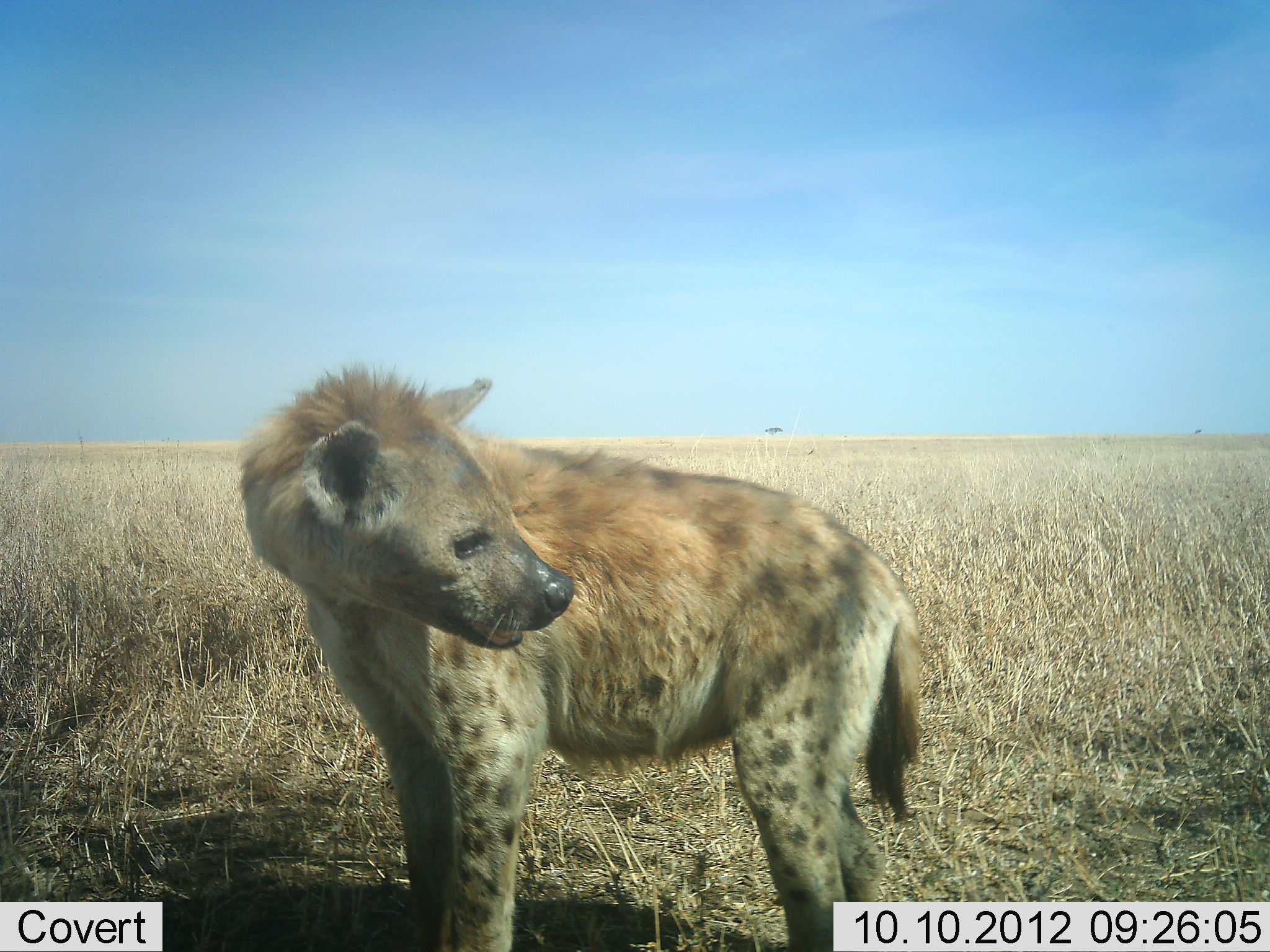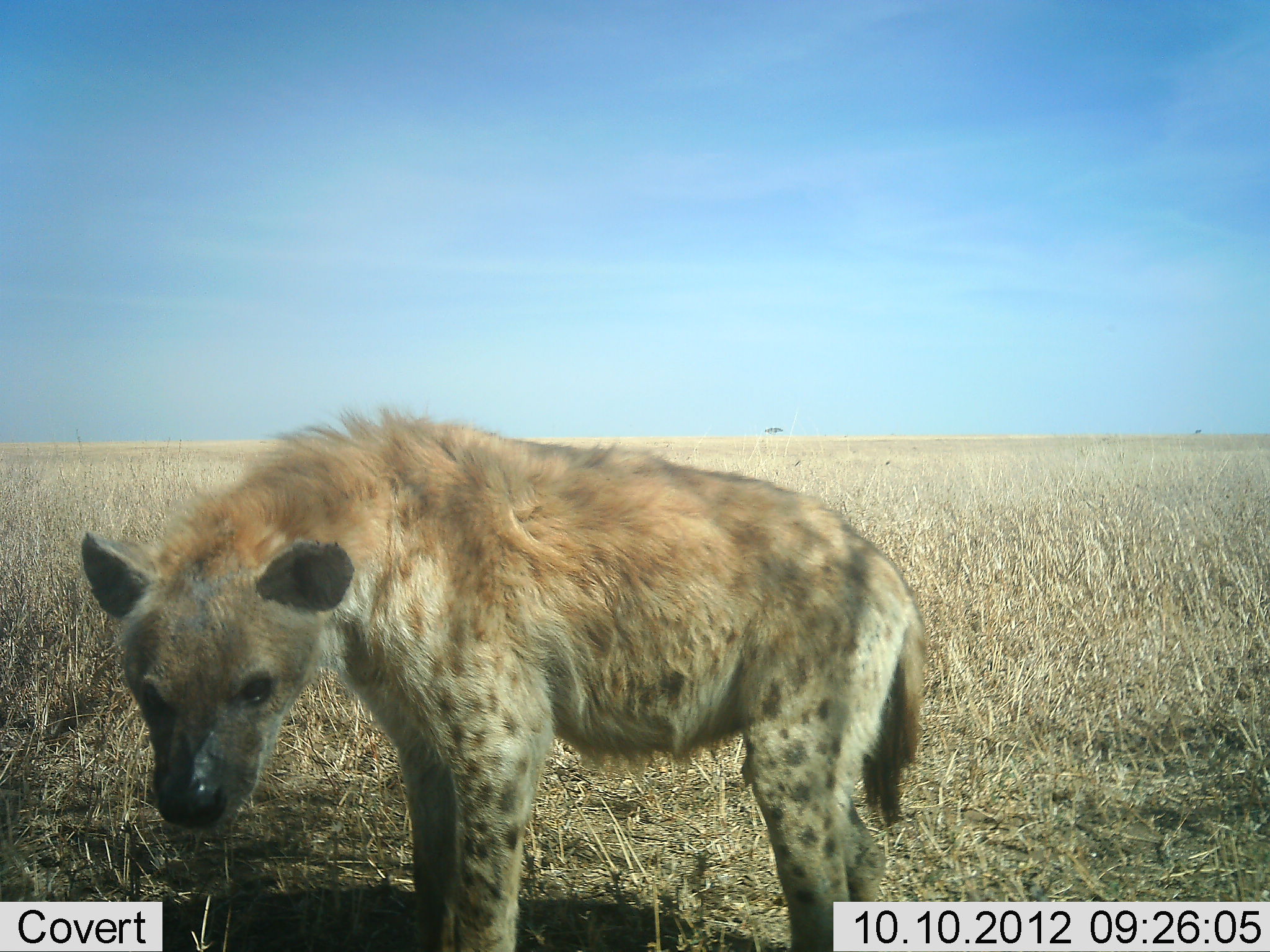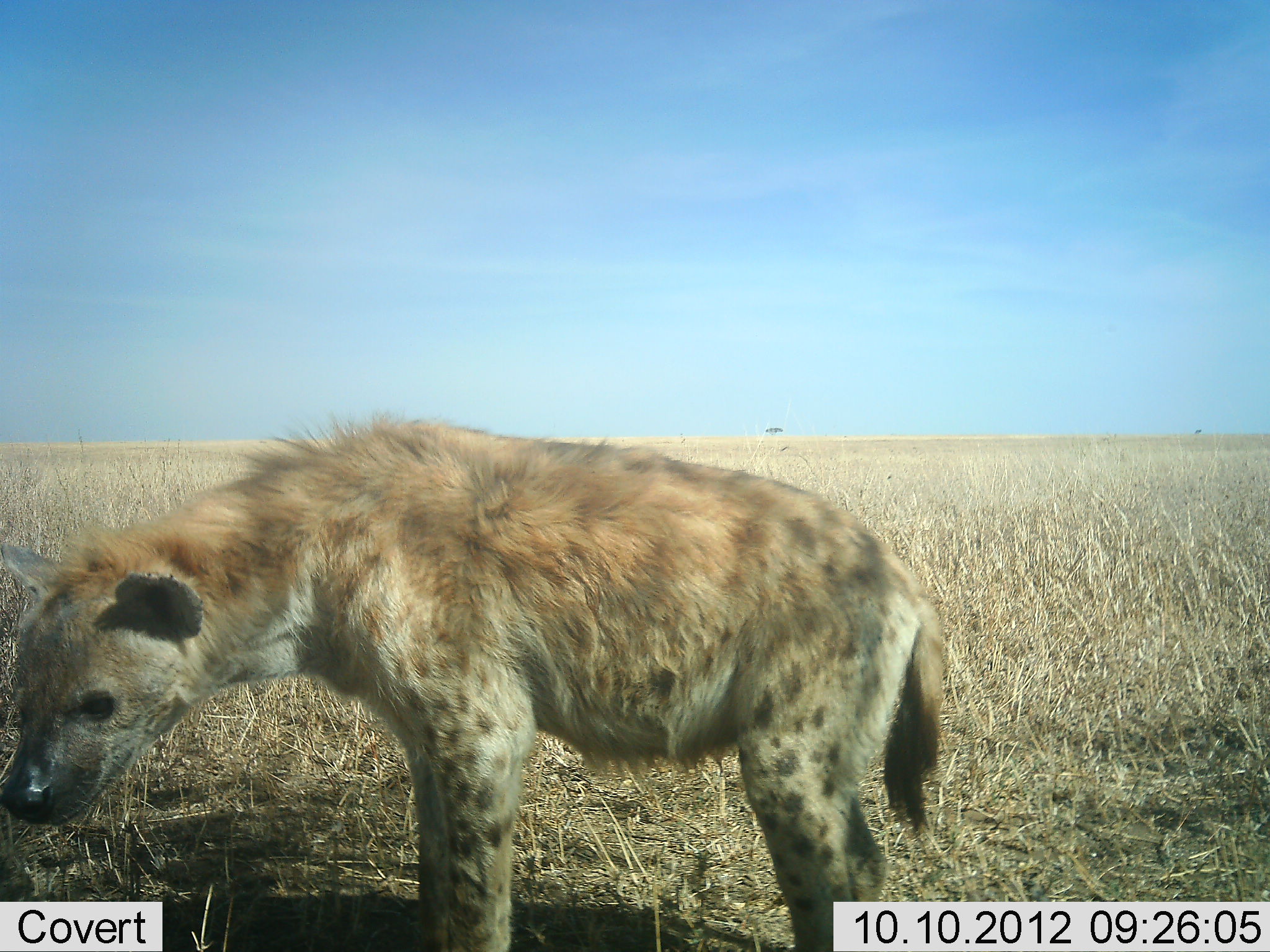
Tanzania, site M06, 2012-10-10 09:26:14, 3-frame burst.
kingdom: Animalia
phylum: Chordata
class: Mammalia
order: Carnivora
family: Hyaenidae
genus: Crocuta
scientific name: Crocuta crocuta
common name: spotted hyena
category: hyenaspotted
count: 1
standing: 100%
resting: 0%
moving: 0%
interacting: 0%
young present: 0%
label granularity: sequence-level